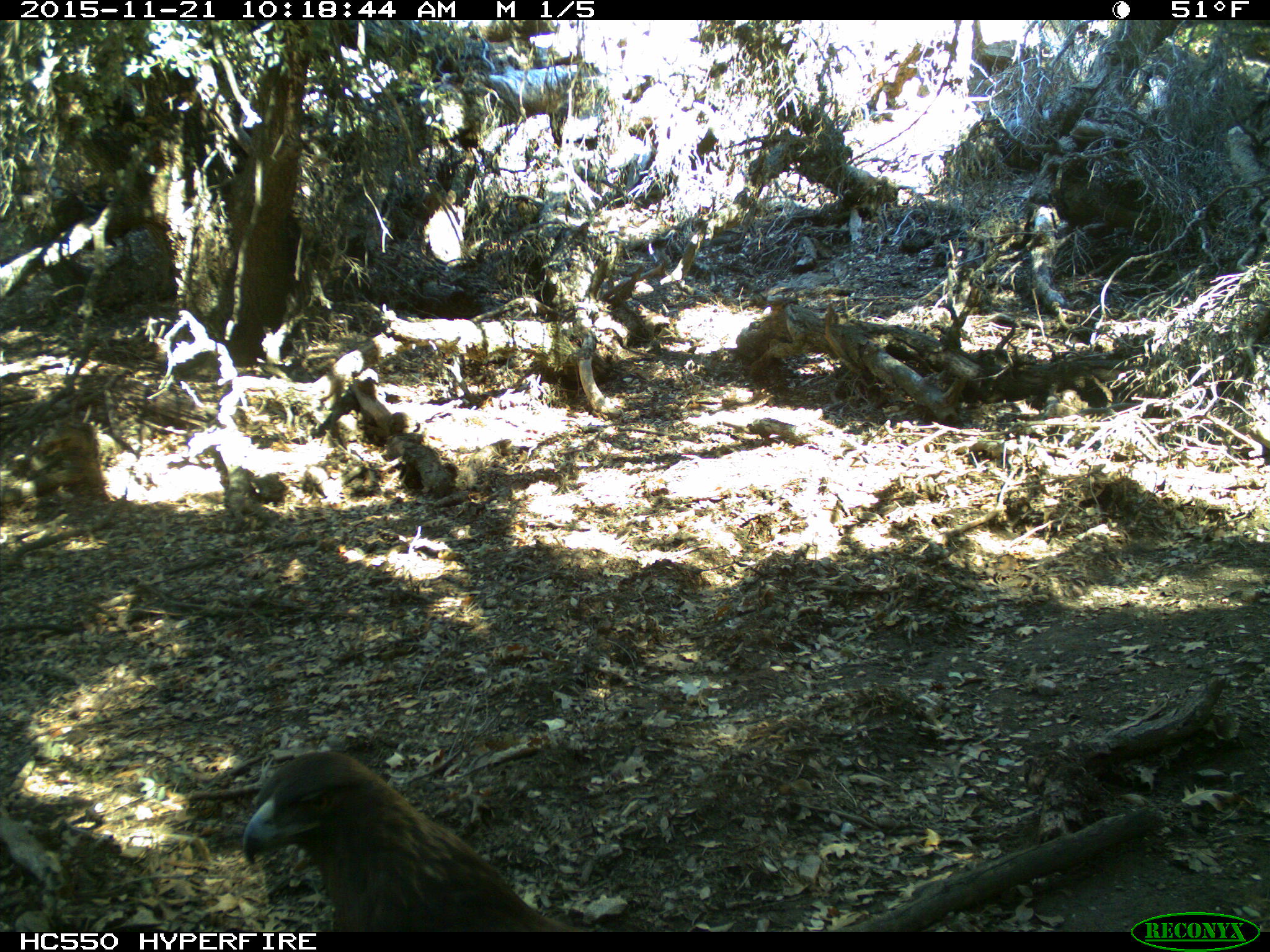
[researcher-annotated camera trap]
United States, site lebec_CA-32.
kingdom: Animalia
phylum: Chordata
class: Aves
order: Accipitriformes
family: Accipitridae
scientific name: Accipitridae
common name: acciptirids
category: unidentified accipitrid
Unidentified accipitrid (acciptirids) (Accipitridae).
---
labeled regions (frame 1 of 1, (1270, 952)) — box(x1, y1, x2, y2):
animal: box(243, 749, 595, 932)